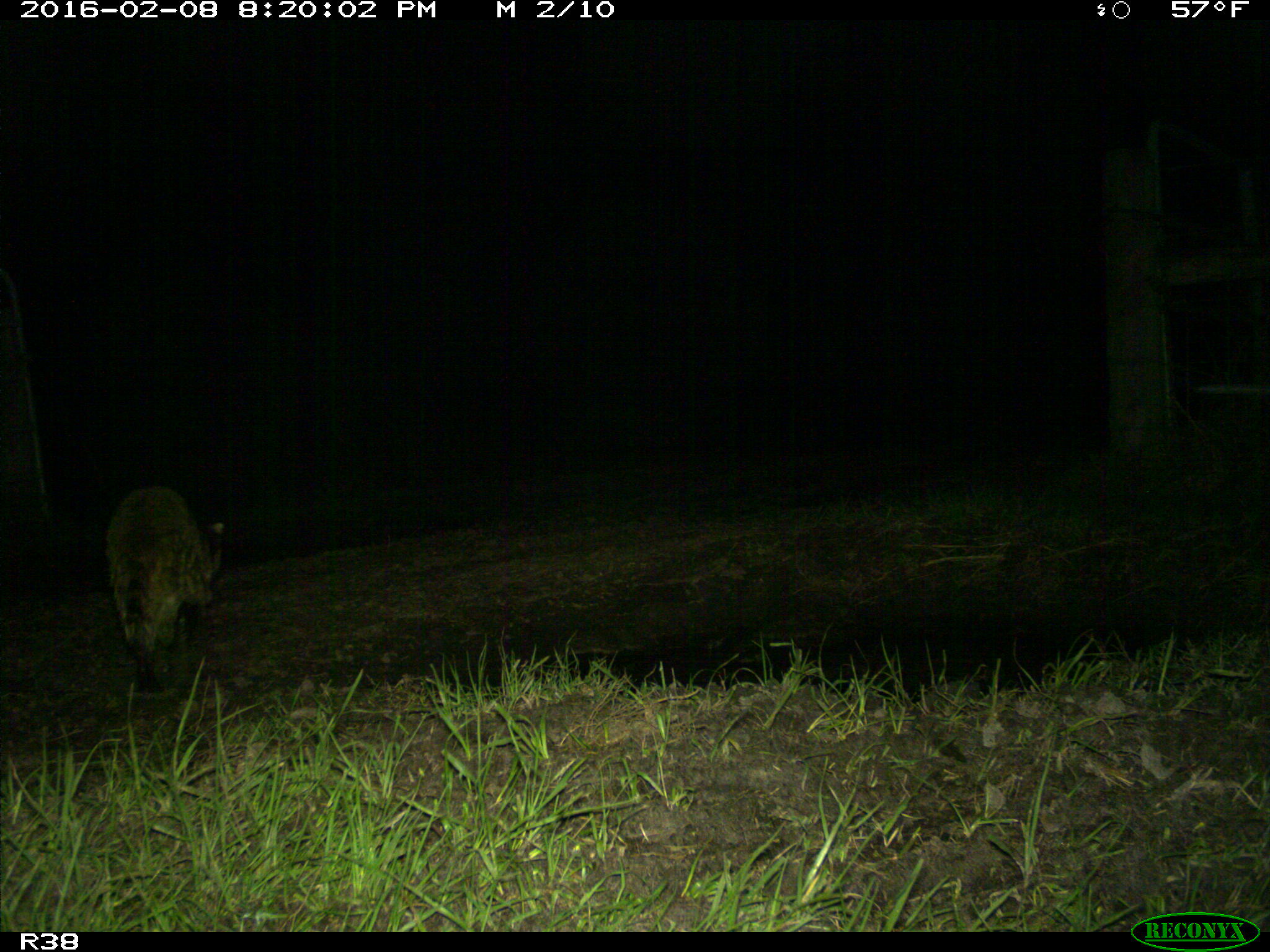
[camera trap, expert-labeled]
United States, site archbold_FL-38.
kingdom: Animalia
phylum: Chordata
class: Mammalia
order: Carnivora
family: Procyonidae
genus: Procyon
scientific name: Procyon lotor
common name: common raccoon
Procyon lotor (common raccoon).